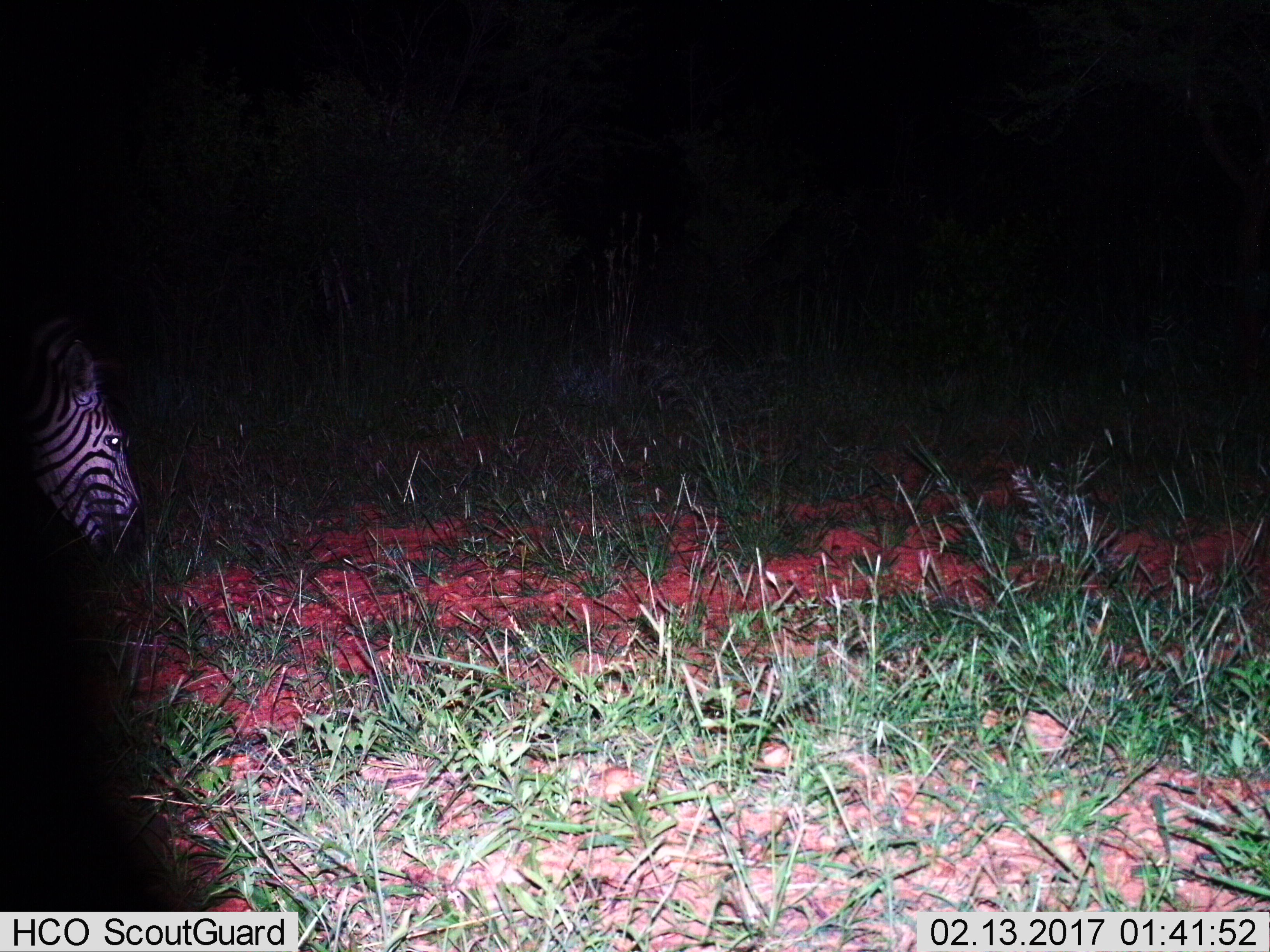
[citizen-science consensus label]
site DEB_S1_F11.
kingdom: Animalia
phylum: Chordata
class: Mammalia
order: Perissodactyla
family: Equidae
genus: Equus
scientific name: Equus quagga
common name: plains zebra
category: zebraplains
Zebraplains (plains zebra) (Equus quagga), count 1. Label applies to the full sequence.